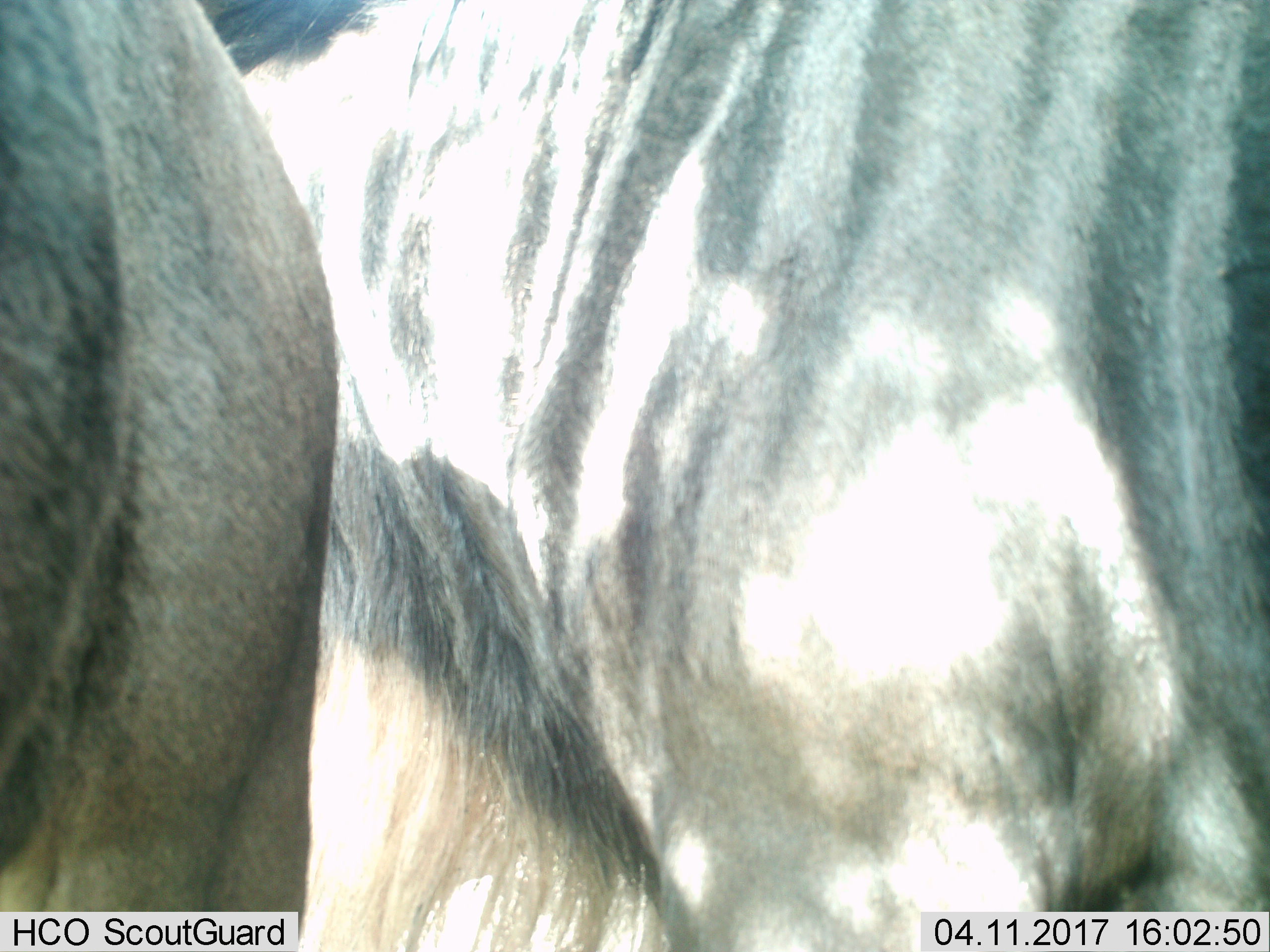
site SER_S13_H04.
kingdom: Animalia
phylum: Chordata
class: Mammalia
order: Artiodactyla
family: Bovidae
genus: Connochaetes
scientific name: Connochaetes taurinus taurinus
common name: blue wildebeest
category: wildebeestblue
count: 2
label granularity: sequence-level